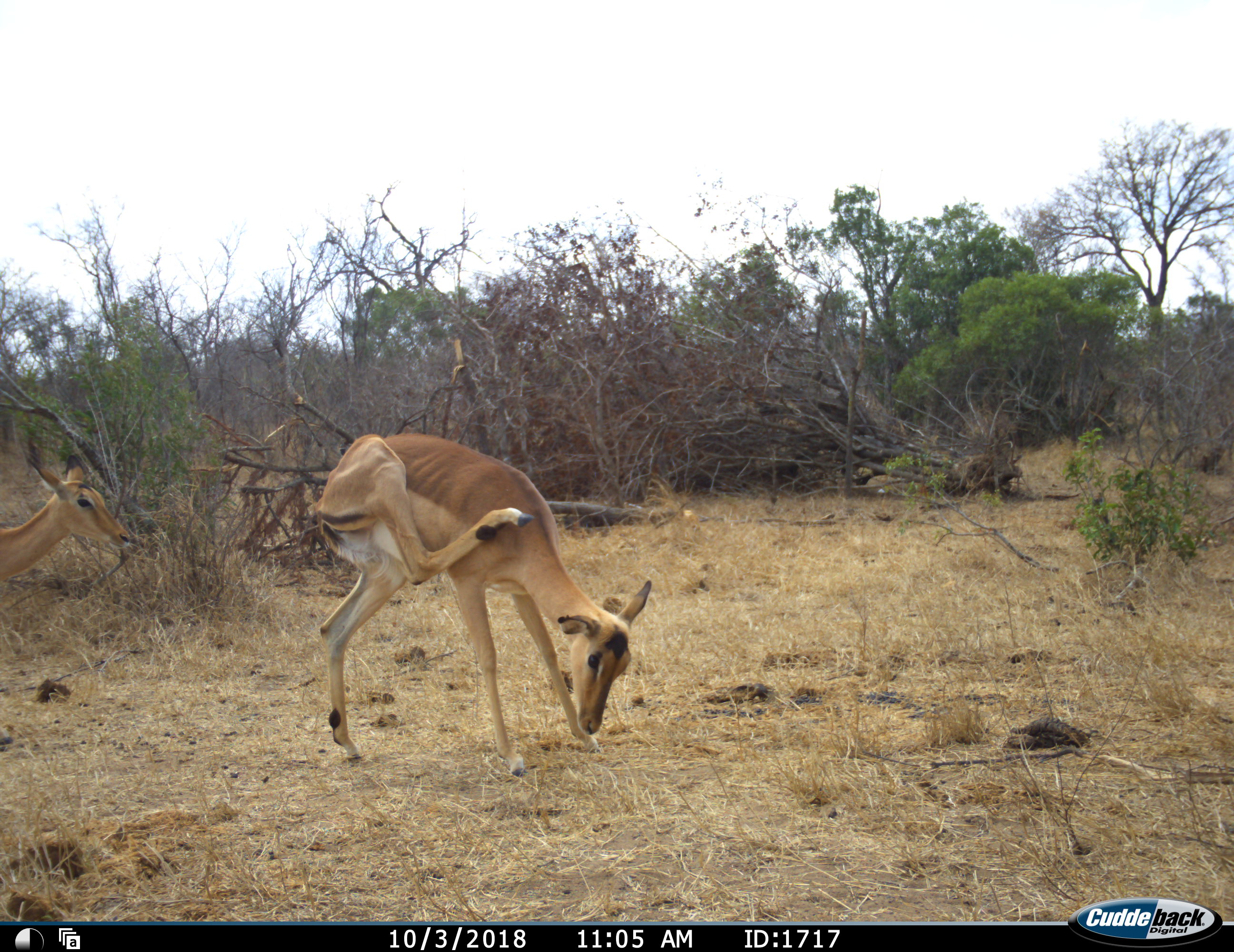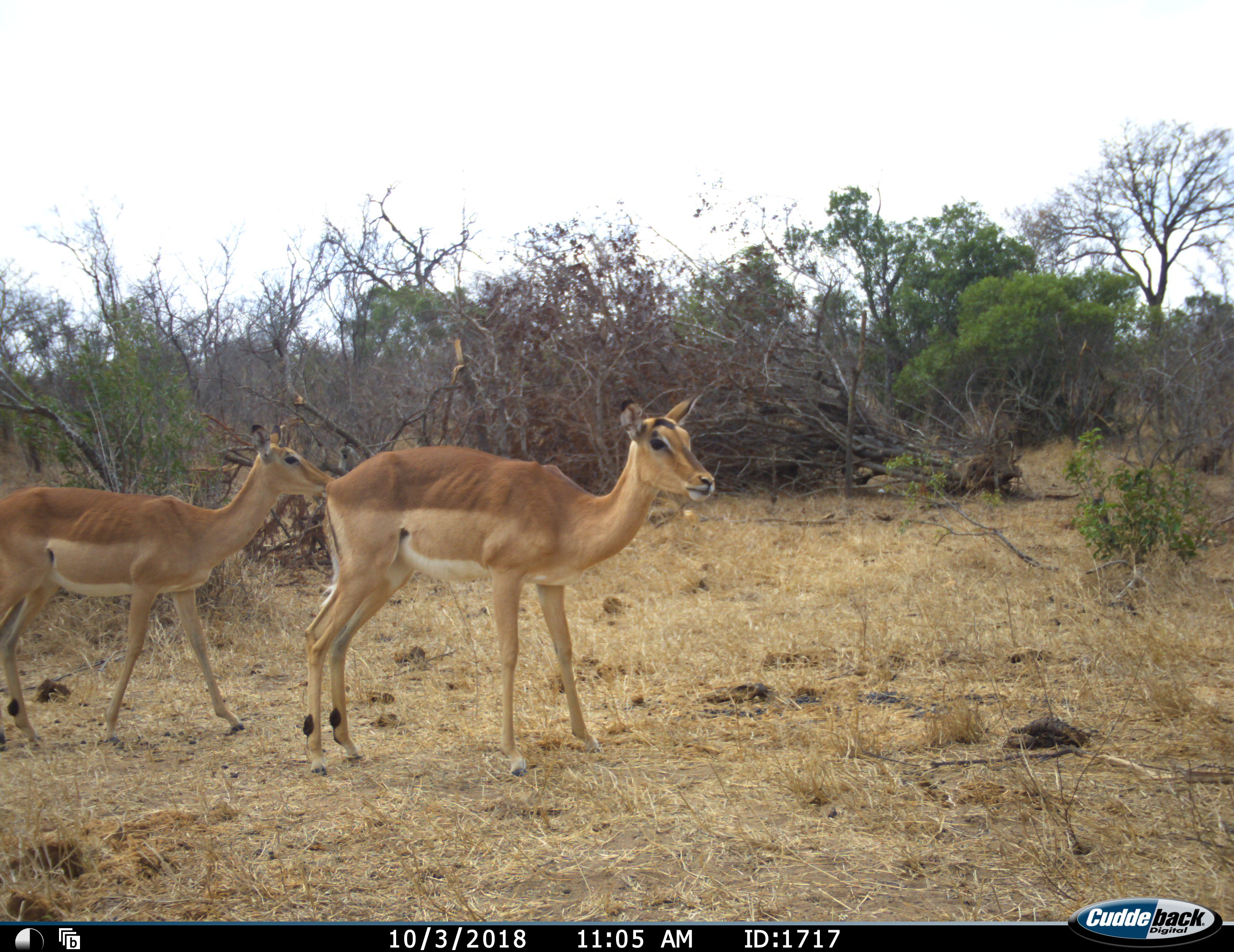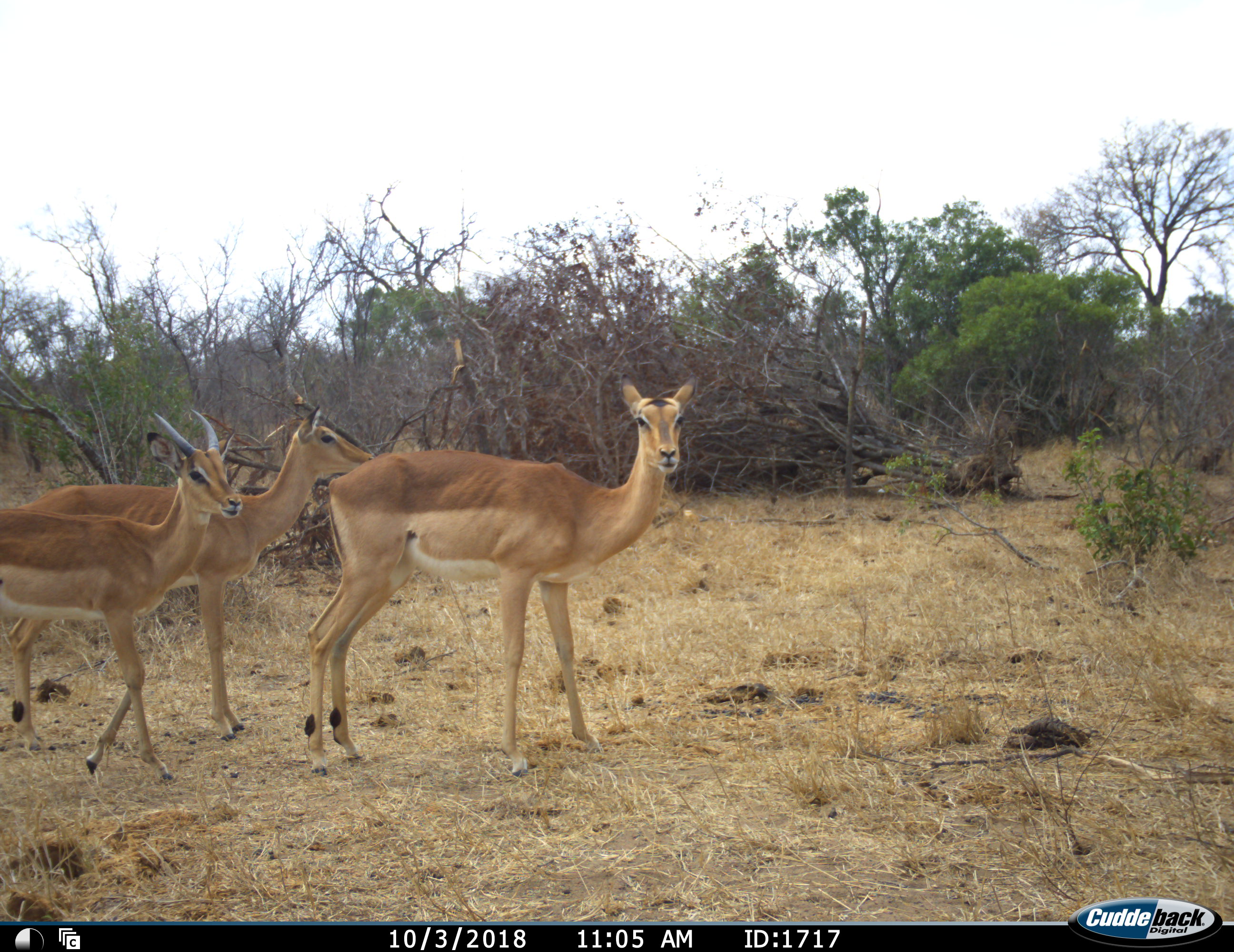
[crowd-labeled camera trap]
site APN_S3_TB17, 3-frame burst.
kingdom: Animalia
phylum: Chordata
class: Mammalia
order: Artiodactyla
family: Bovidae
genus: Aepyceros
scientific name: Aepyceros melampus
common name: impala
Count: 3.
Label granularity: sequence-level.